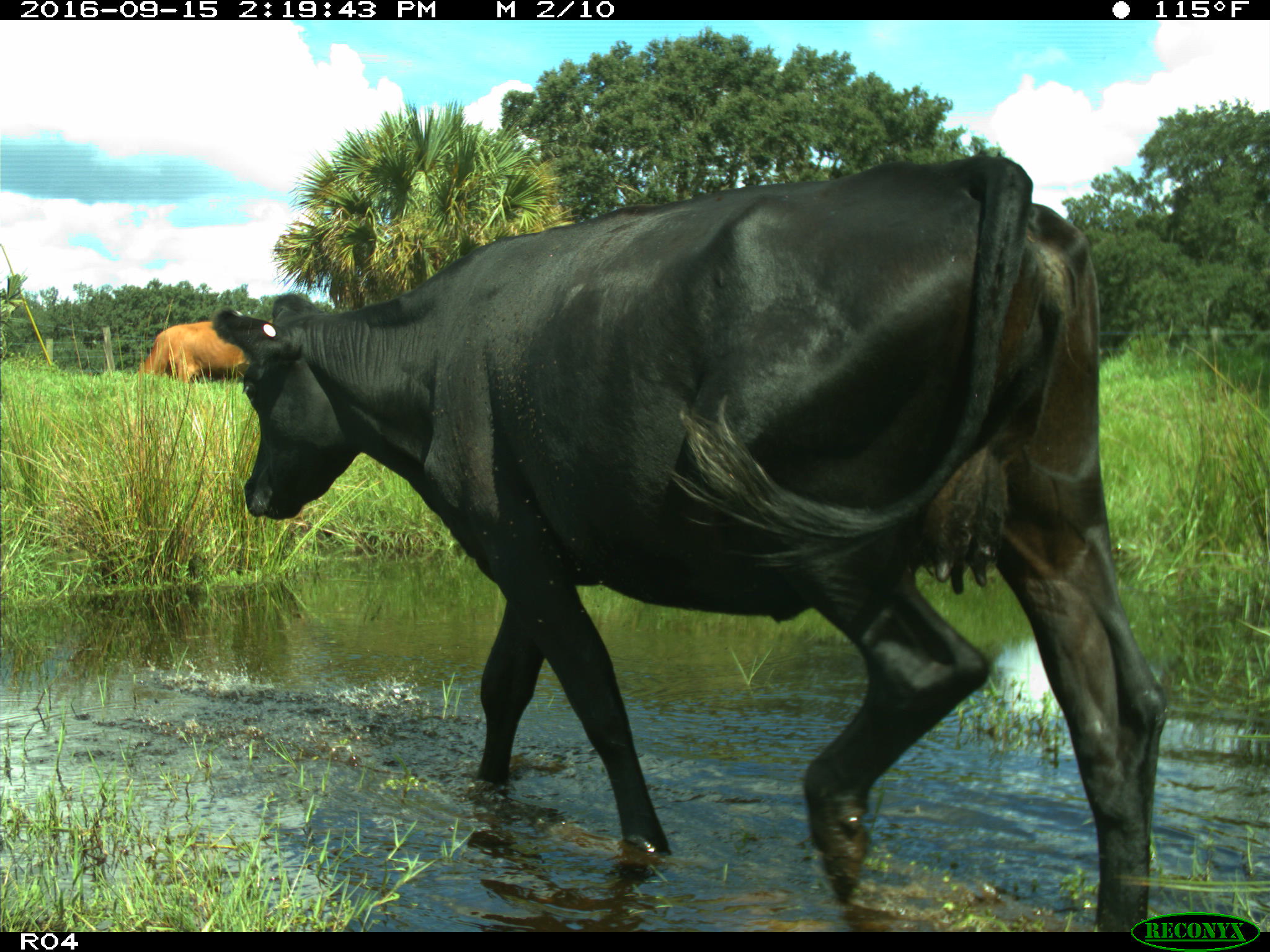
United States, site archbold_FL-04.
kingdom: Animalia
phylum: Chordata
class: Mammalia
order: Artiodactyla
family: Bovidae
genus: Bos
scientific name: Bos taurus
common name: domestic cow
Bos taurus (domestic cow).